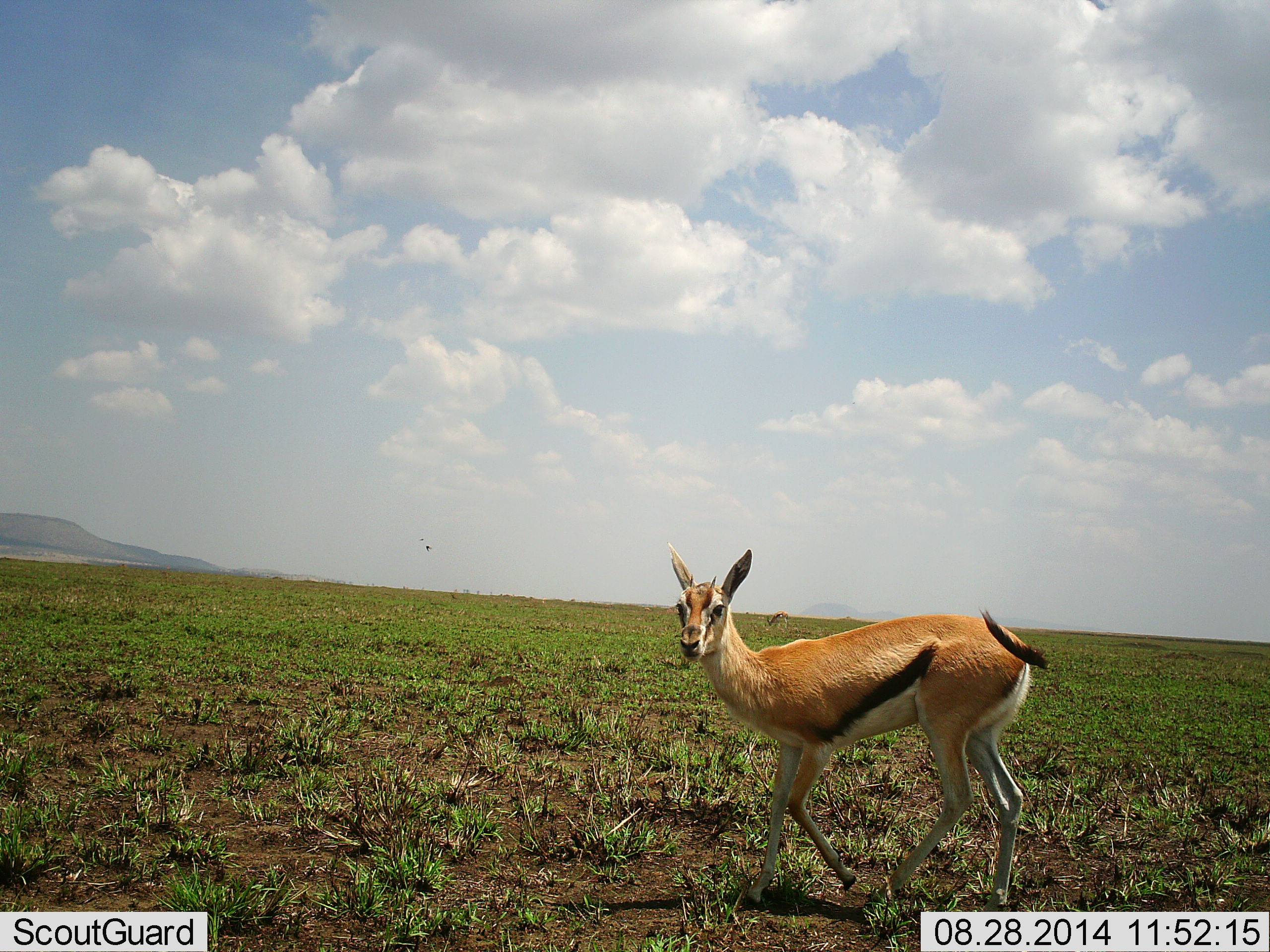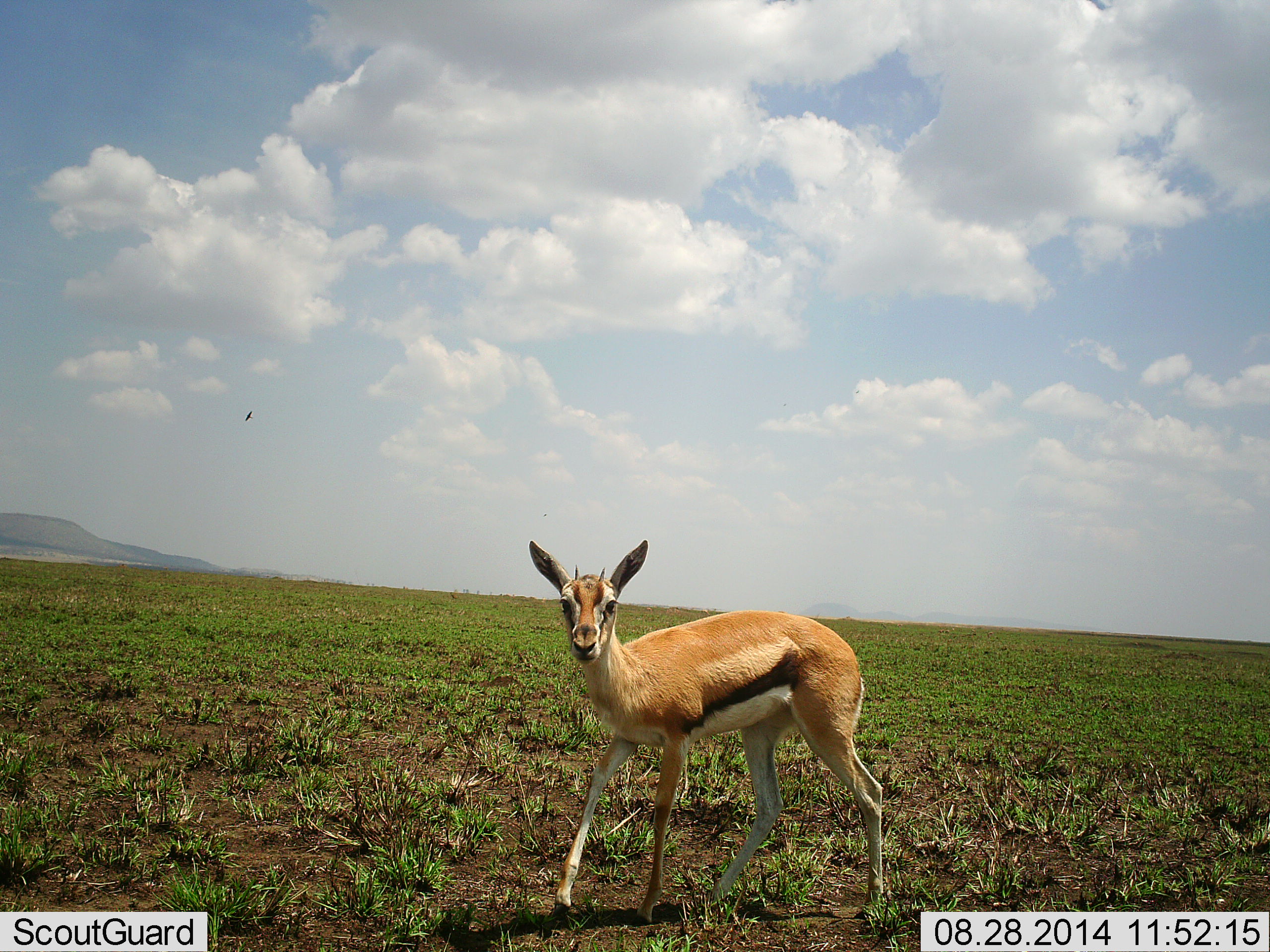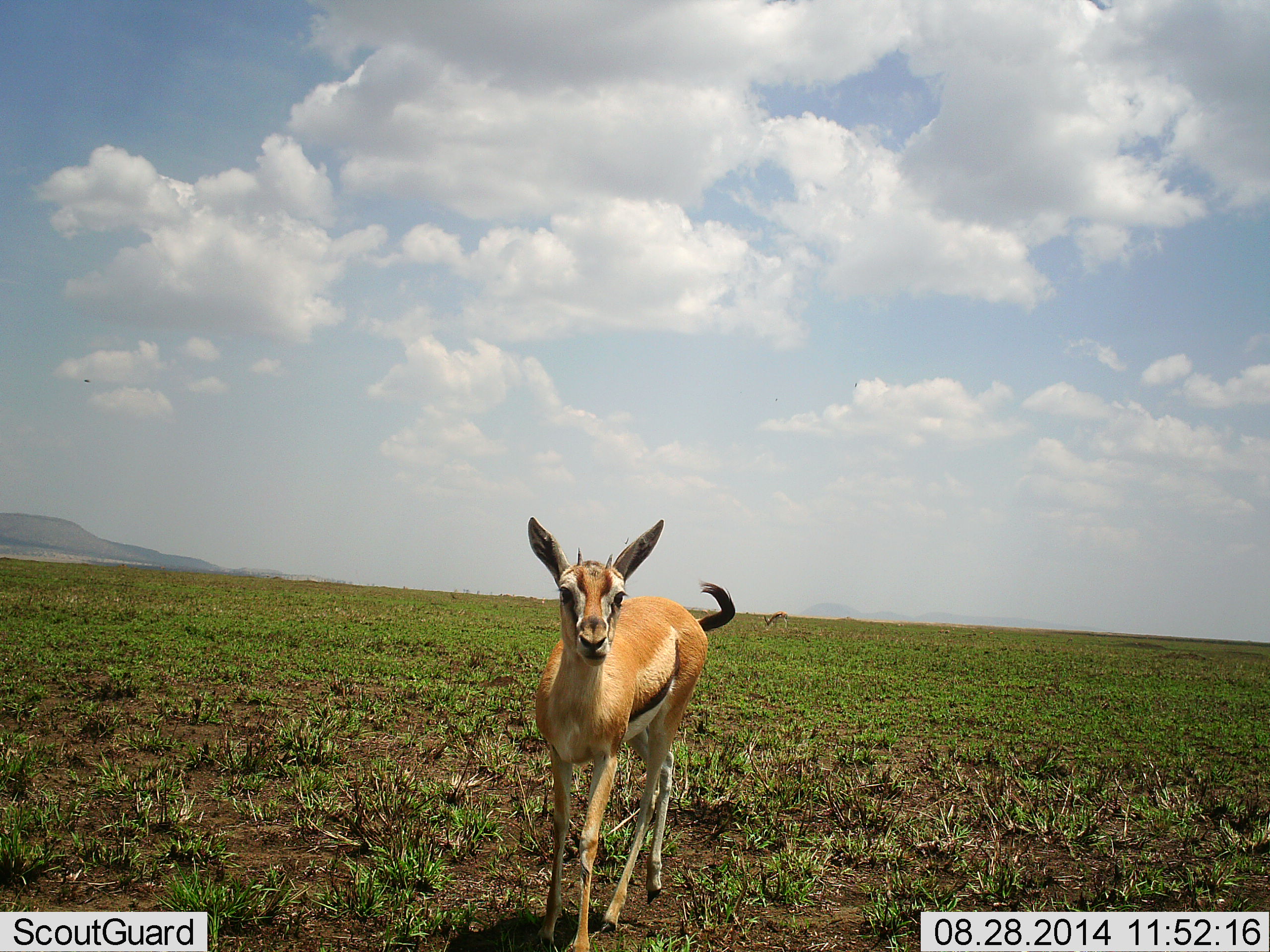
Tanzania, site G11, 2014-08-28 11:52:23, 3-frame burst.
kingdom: Animalia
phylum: Chordata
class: Mammalia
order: Artiodactyla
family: Bovidae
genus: Eudorcas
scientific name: Eudorcas thomsonii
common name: thomson's gazelle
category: gazellethomsons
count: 1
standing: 43%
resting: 0%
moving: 71%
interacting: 0%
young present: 21%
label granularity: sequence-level